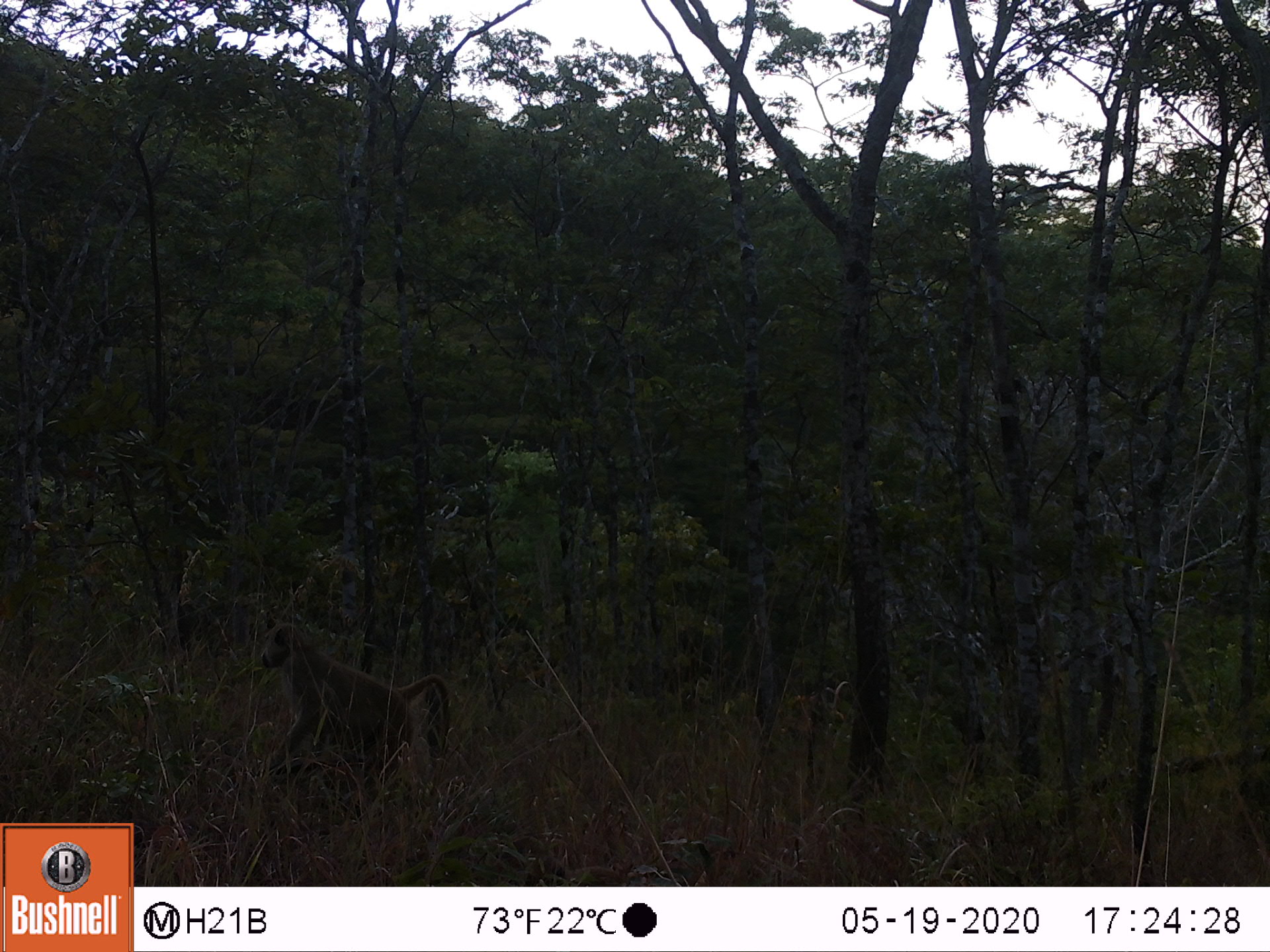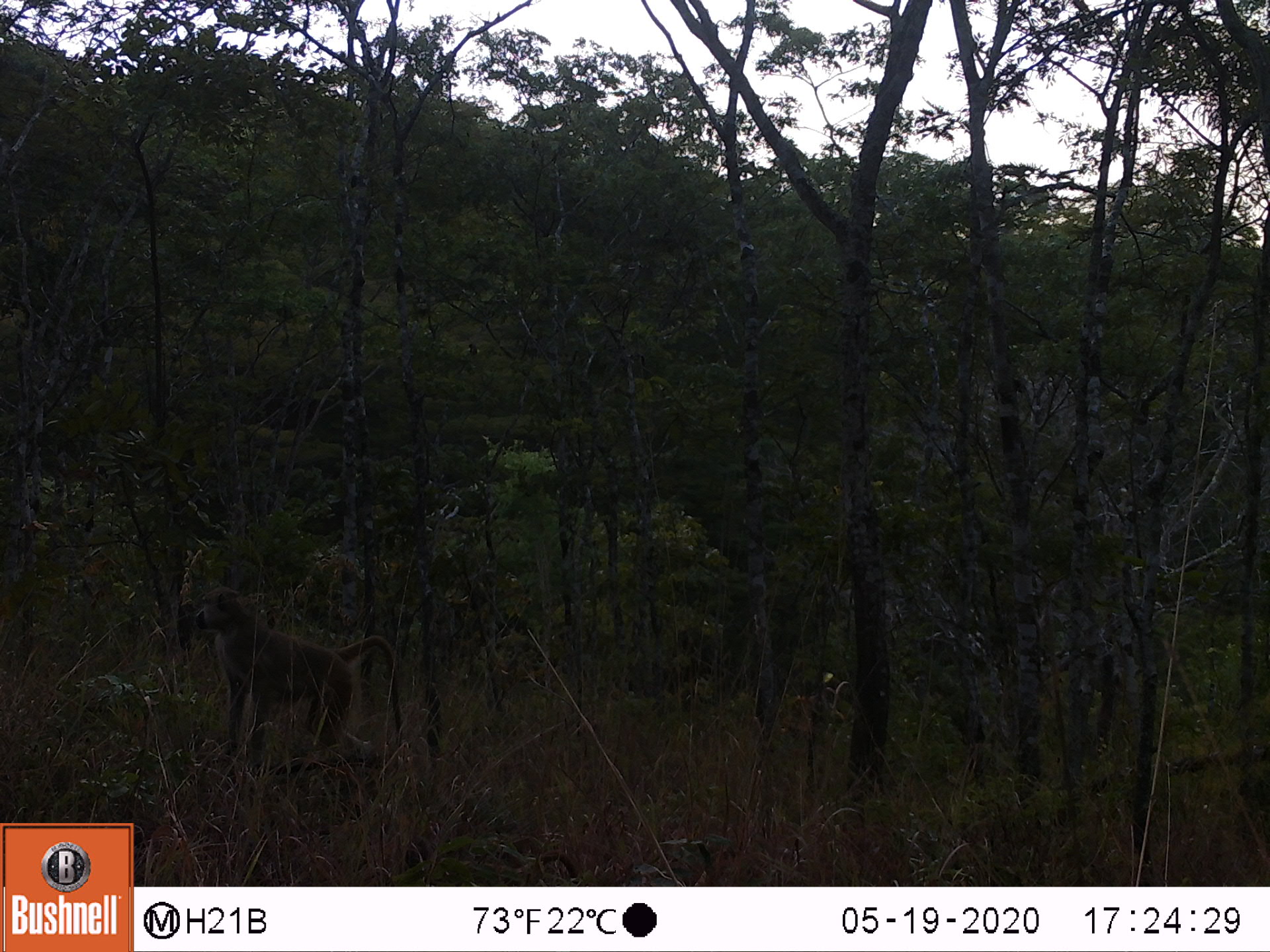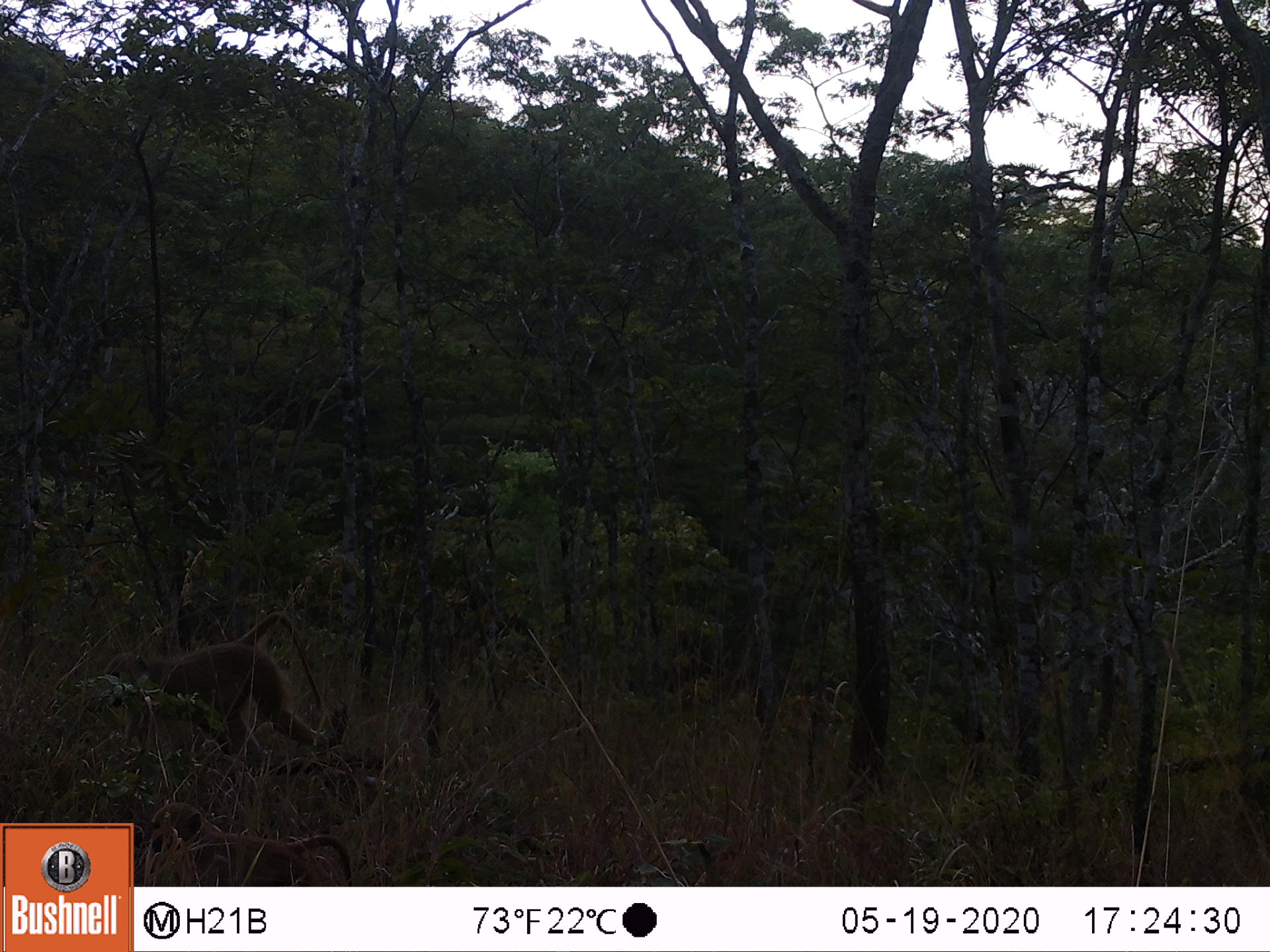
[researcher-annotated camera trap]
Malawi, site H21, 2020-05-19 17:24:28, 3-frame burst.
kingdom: Animalia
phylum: Chordata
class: Mammalia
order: Primates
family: Cercopithecidae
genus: Papio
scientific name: Papio cynocephalus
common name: yellow baboon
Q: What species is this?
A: Yellow baboon (Papio cynocephalus).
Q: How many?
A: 1.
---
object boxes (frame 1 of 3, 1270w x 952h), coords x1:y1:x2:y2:
yellow baboon: 258:616:454:799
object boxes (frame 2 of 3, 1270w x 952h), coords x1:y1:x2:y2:
yellow baboon: 189:579:400:781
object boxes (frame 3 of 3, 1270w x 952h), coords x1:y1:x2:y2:
yellow baboon: 98:612:354:771